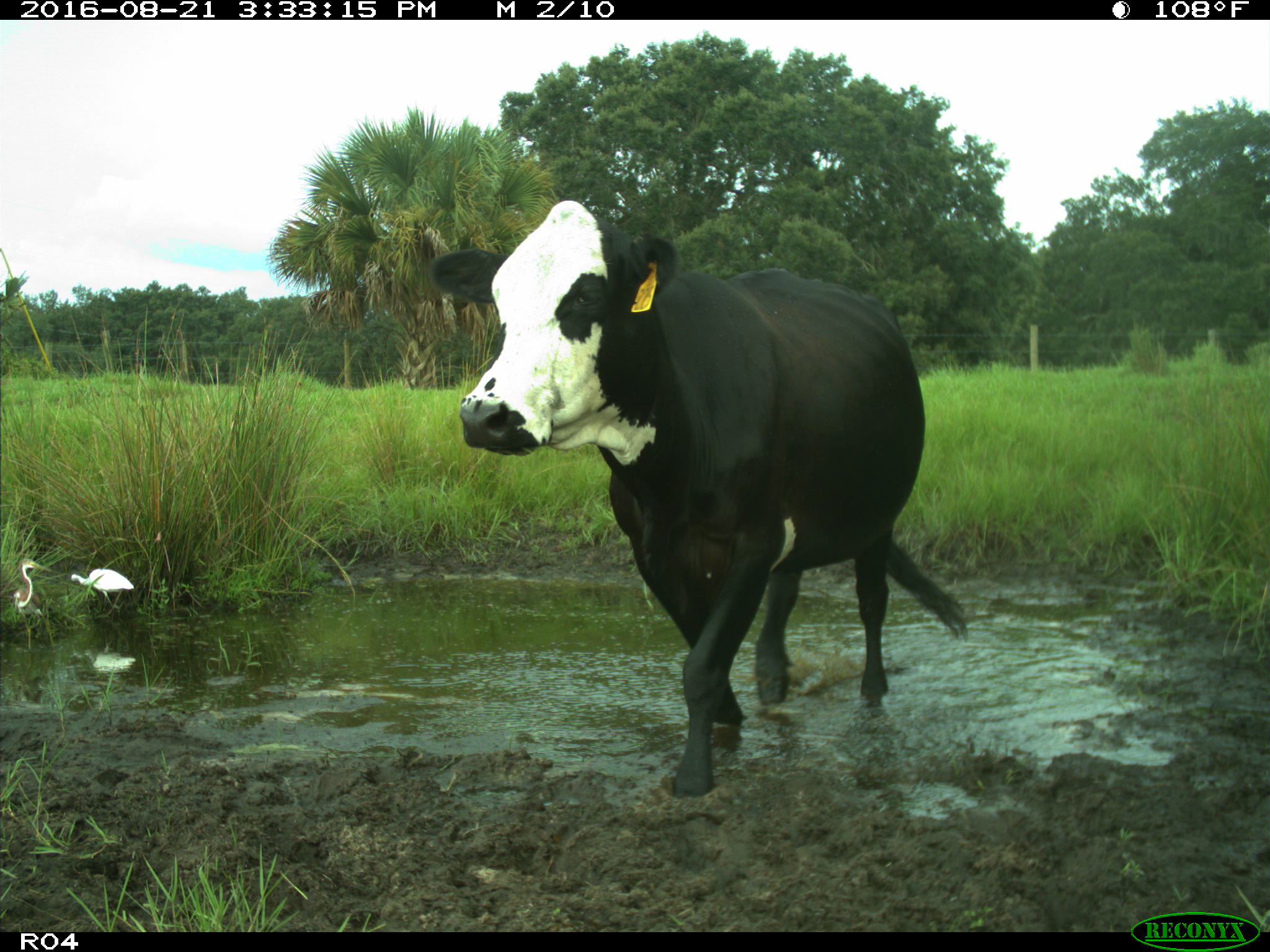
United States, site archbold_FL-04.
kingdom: Animalia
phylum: Chordata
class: Mammalia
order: Artiodactyla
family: Bovidae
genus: Bos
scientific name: Bos taurus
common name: domestic cow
Bos taurus (domestic cow).